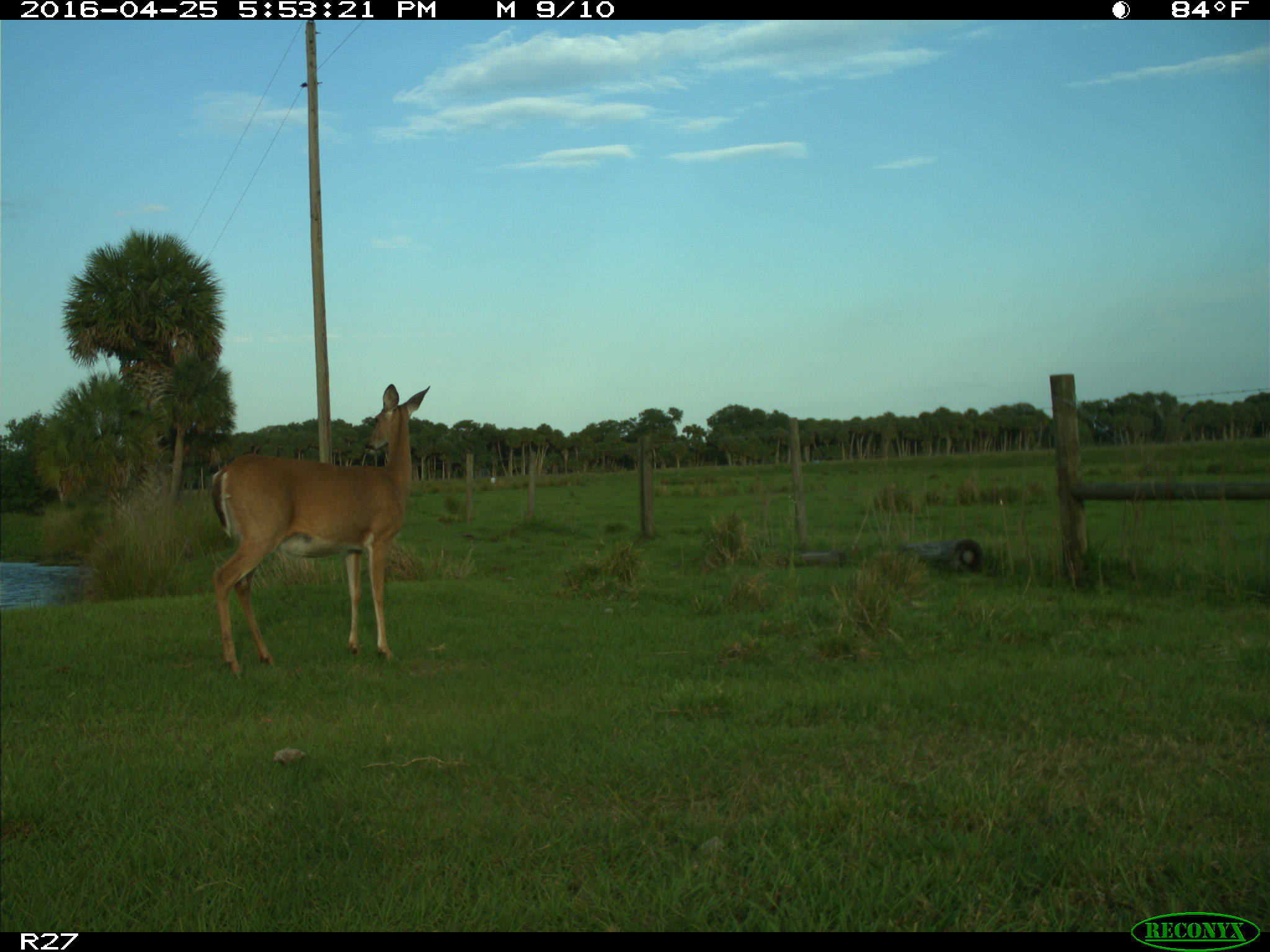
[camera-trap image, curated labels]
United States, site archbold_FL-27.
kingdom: Animalia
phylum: Chordata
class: Mammalia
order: Artiodactyla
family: Cervidae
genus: Odocoileus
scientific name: Odocoileus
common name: deer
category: unidentified deer